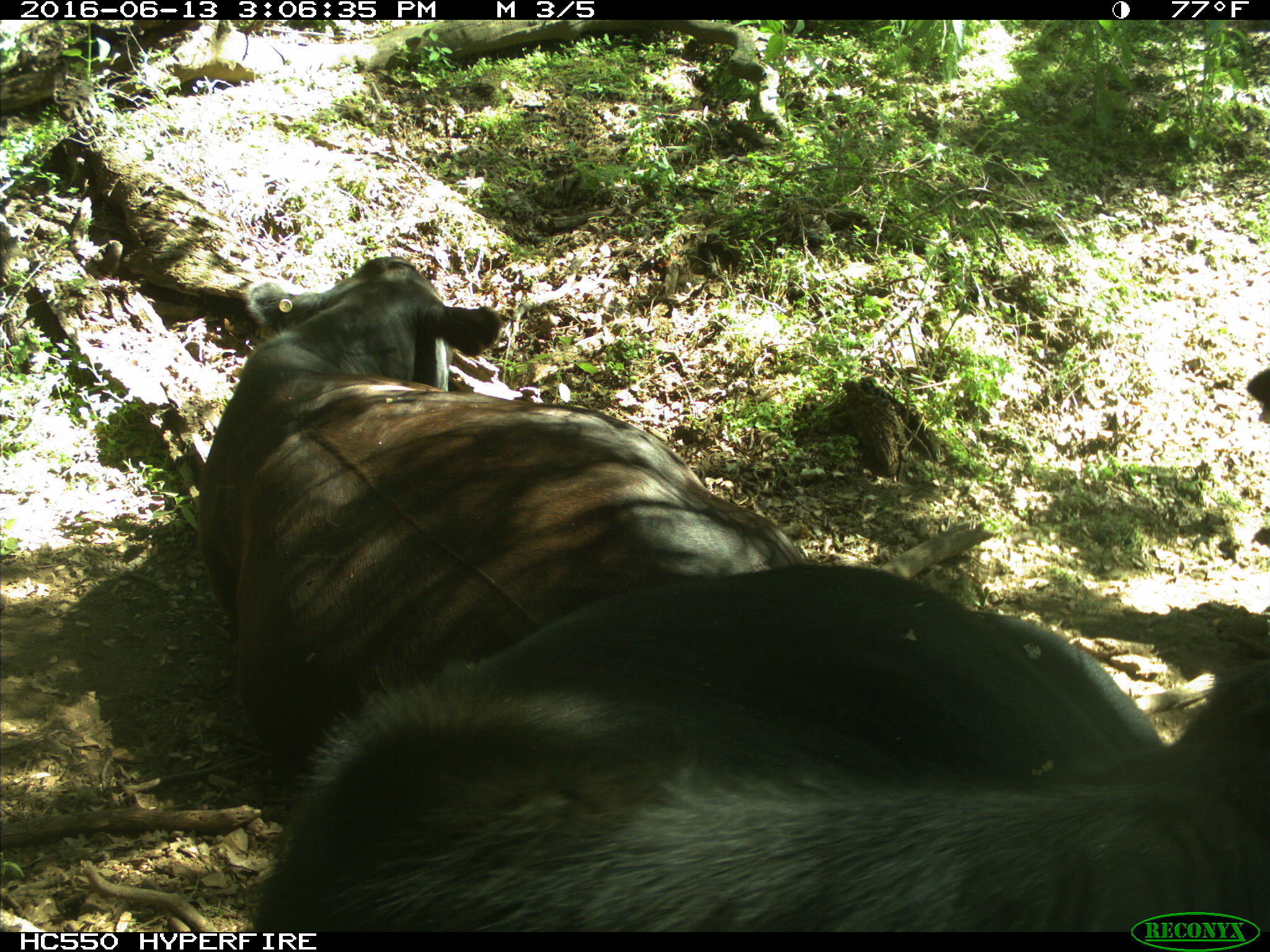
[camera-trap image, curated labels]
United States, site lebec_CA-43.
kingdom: Animalia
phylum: Chordata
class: Mammalia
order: Artiodactyla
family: Bovidae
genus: Bos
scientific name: Bos taurus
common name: domestic cow